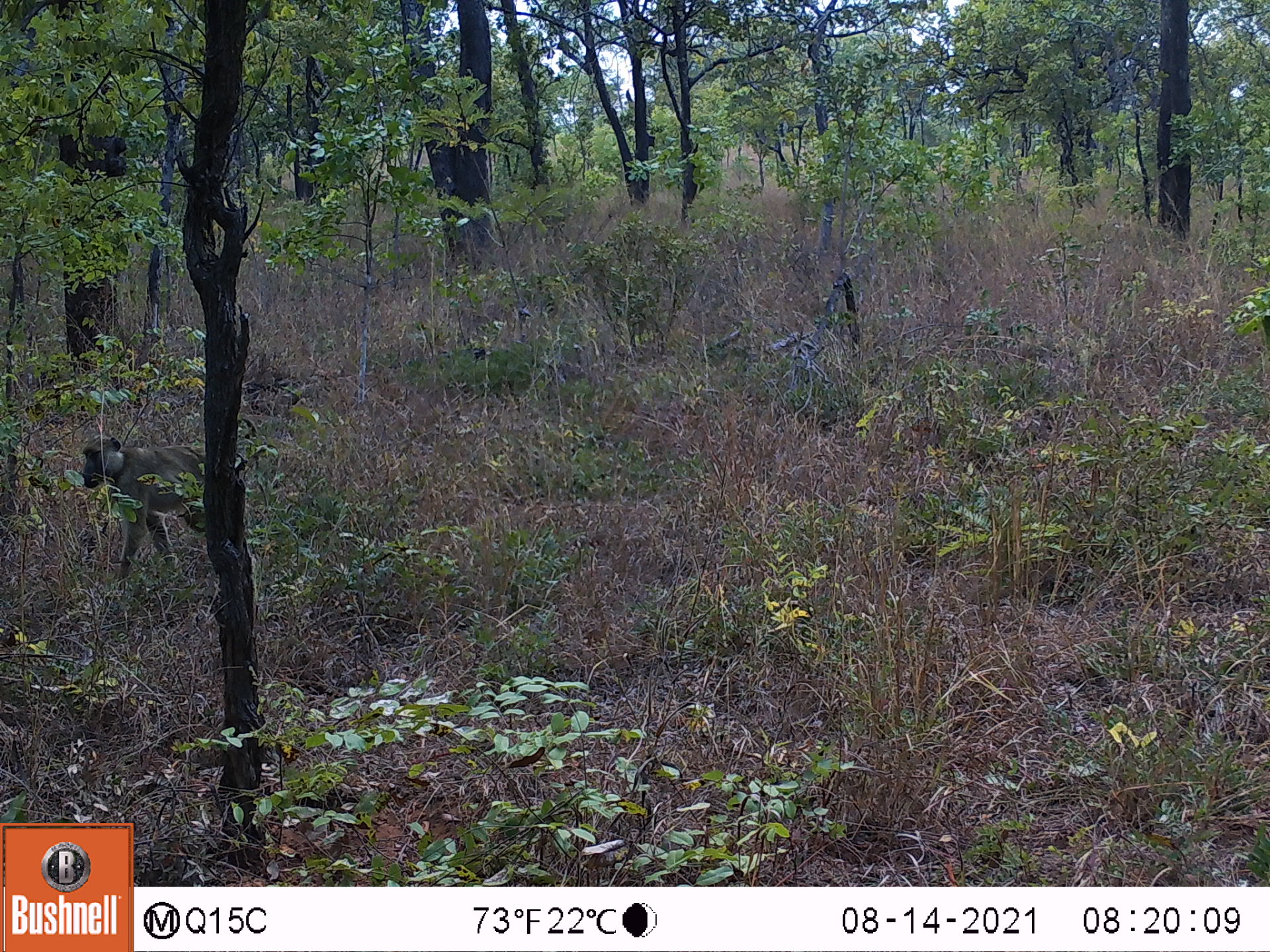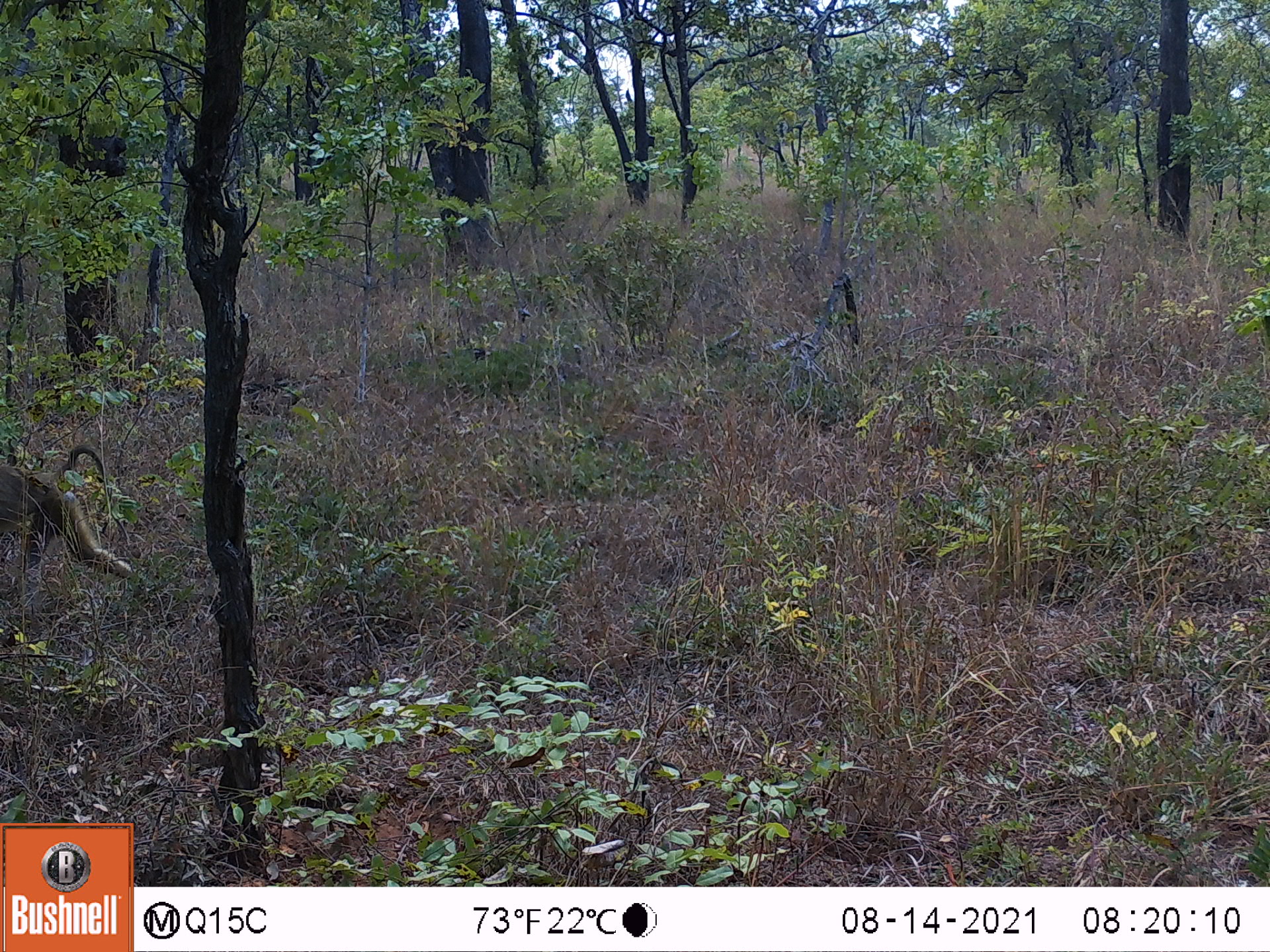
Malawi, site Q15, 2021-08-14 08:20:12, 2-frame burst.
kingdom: Animalia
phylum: Chordata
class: Mammalia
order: Primates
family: Cercopithecidae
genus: Papio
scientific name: Papio cynocephalus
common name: yellow baboon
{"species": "yellow baboon (Papio cynocephalus)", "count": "1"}